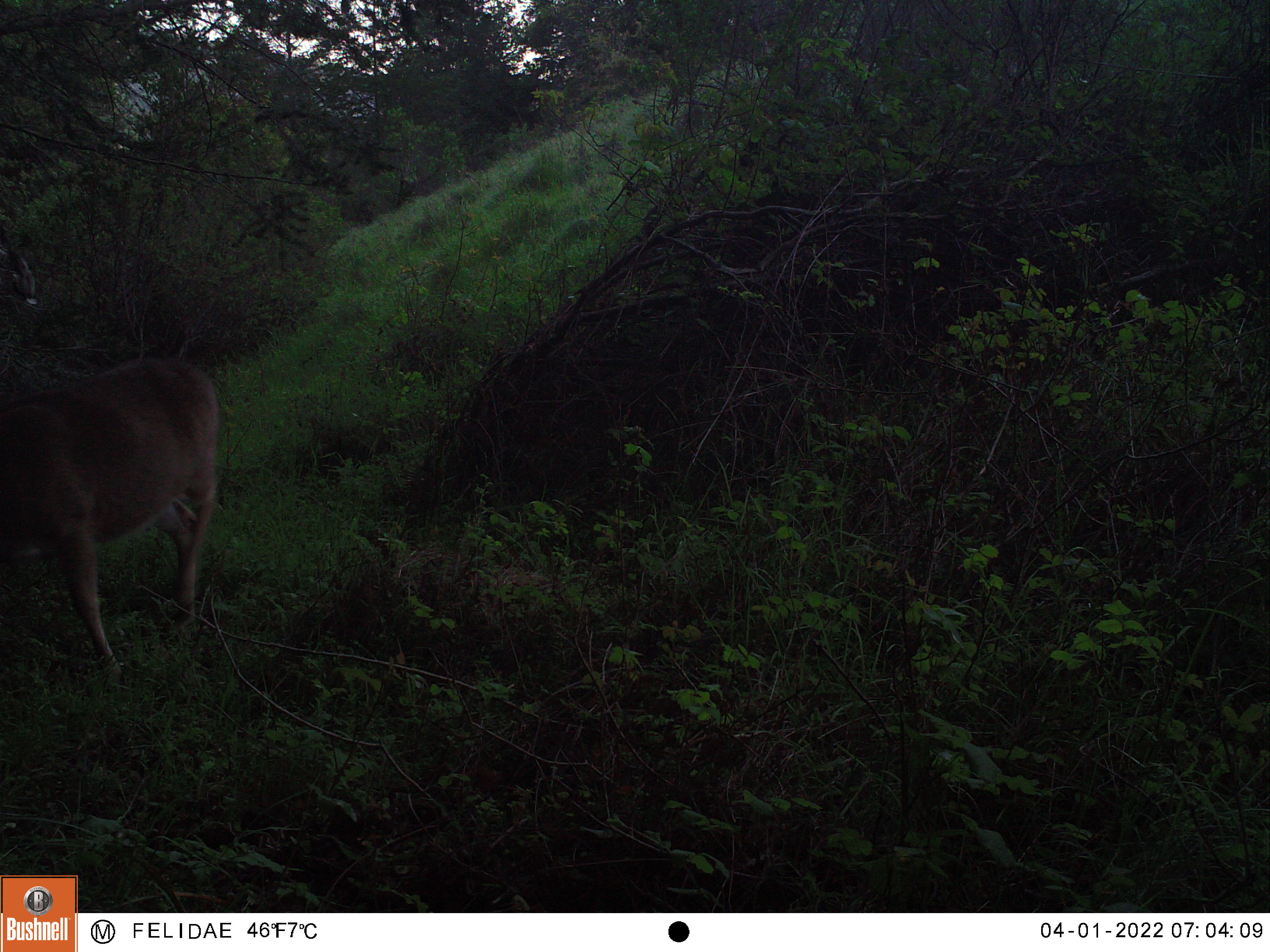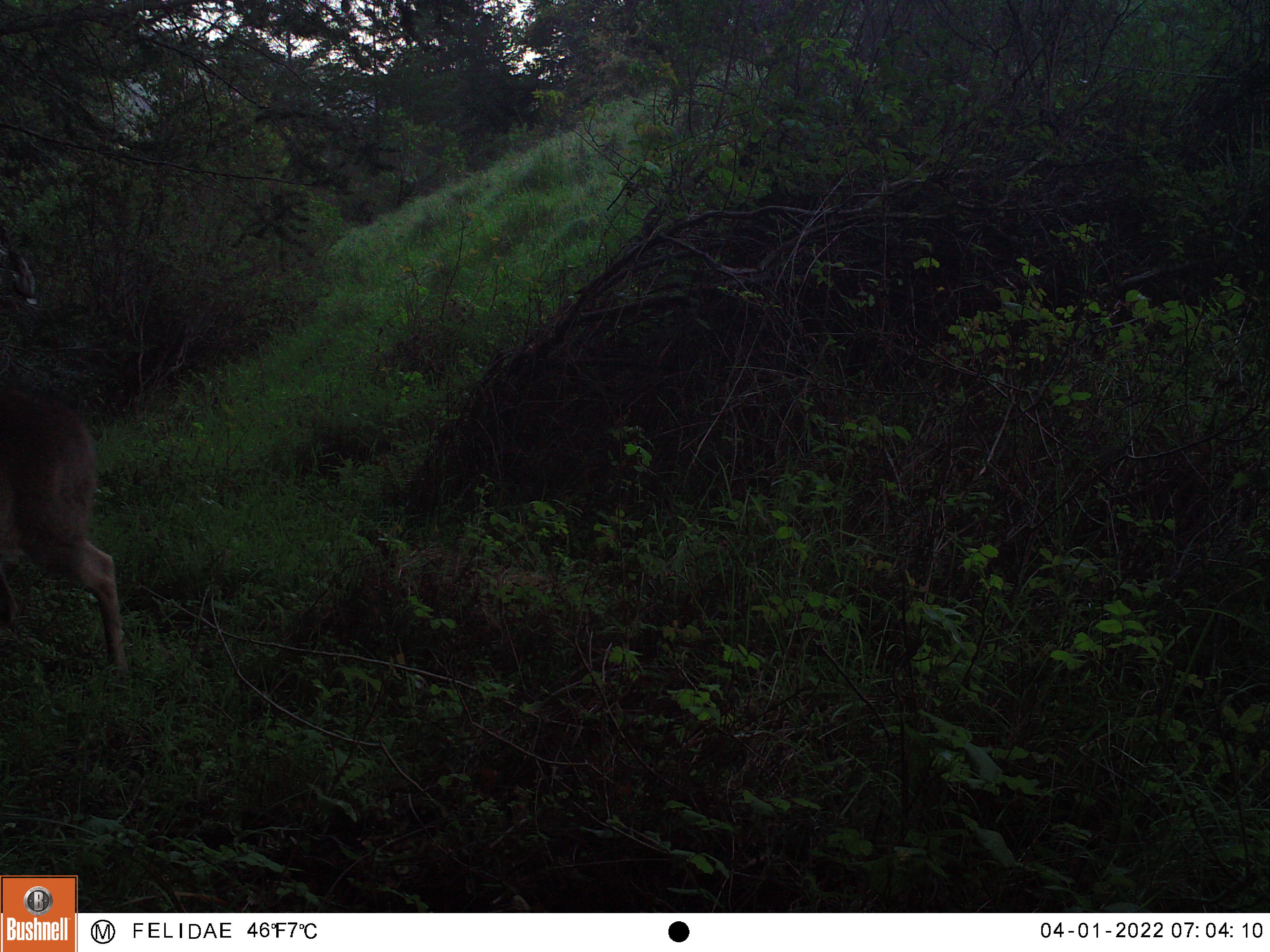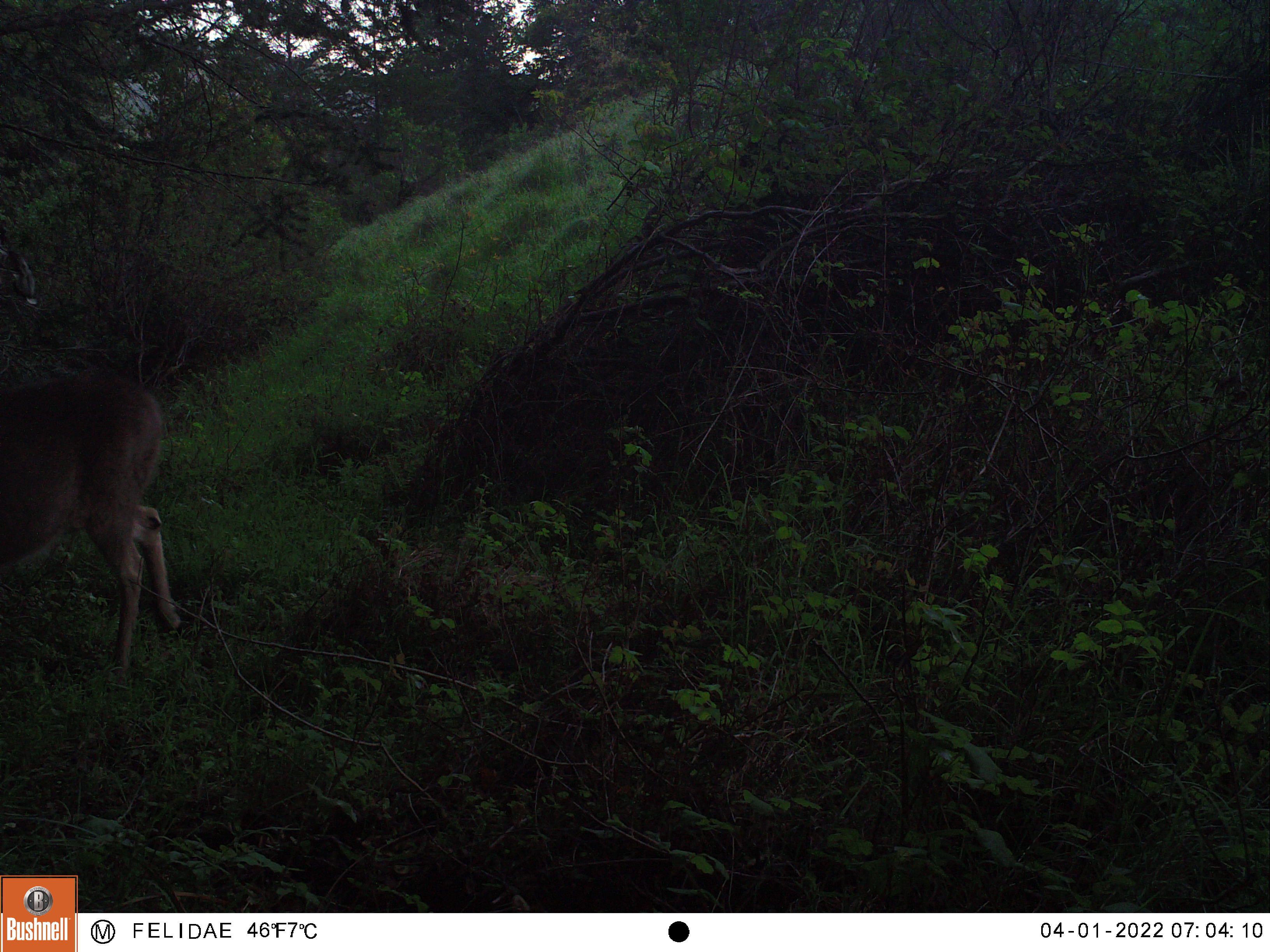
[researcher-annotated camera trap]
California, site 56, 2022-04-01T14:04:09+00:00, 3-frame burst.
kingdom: Animalia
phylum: Chordata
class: Mammalia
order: Artiodactyla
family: Cervidae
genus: Odocoileus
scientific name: Odocoileus hemionus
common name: mule deer